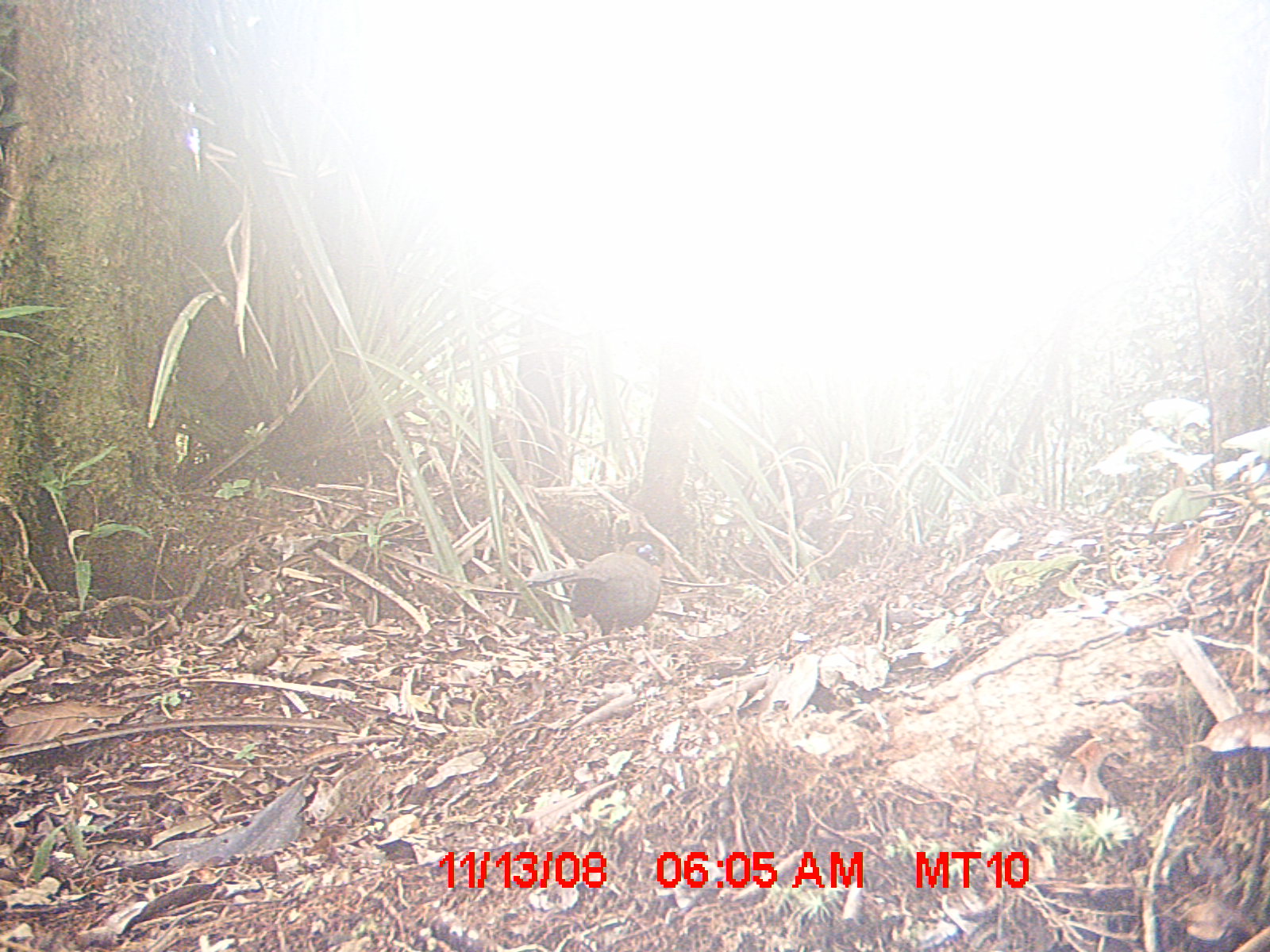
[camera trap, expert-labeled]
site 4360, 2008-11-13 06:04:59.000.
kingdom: Animalia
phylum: Chordata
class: Aves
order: Coraciiformes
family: Brachypteraciidae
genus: Brachypteracias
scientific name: Brachypteracias squamiger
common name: scaly ground-roller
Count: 2.